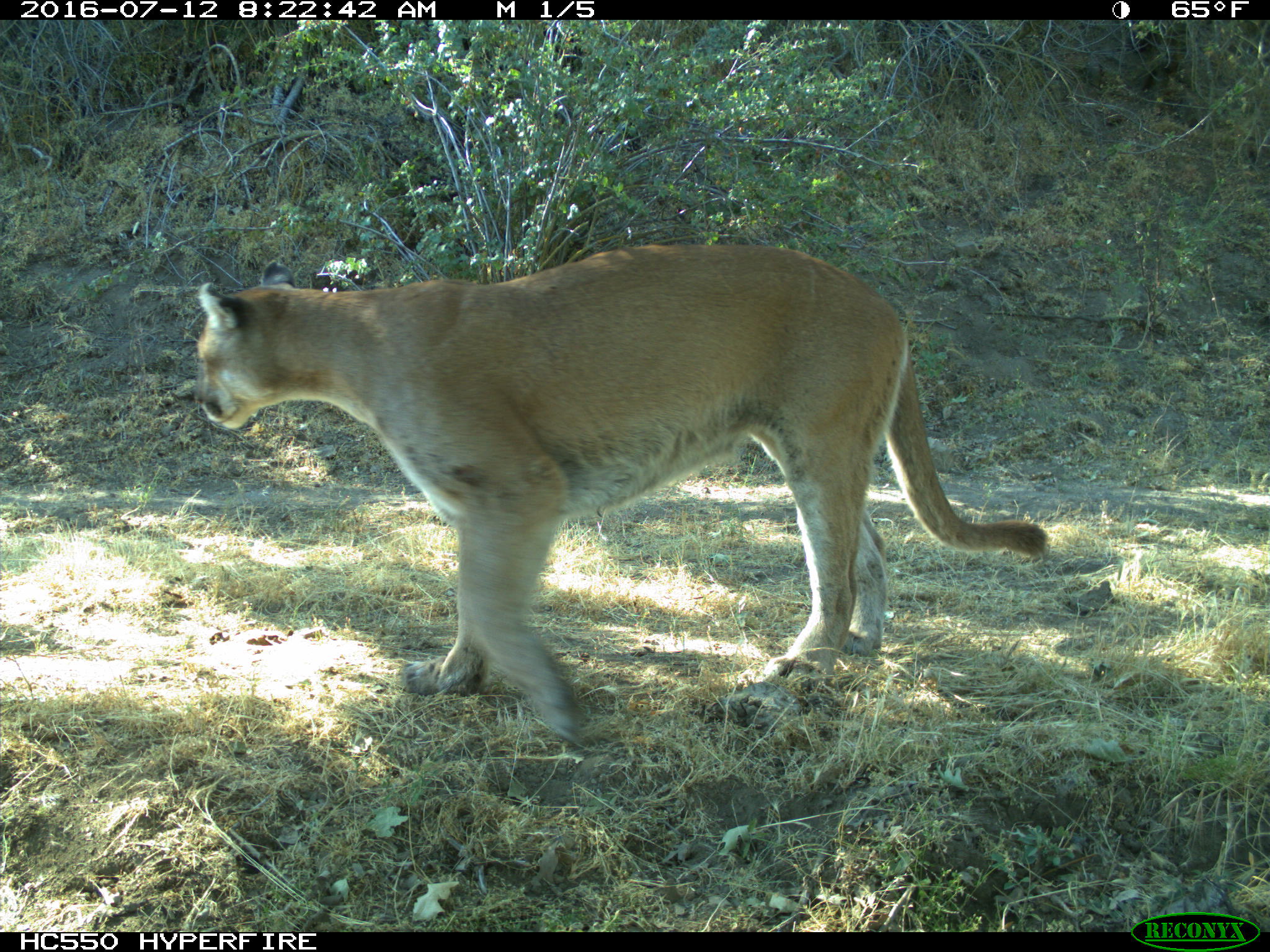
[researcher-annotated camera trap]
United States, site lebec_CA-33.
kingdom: Animalia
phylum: Chordata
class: Mammalia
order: Carnivora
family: Felidae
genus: Puma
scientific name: Puma concolor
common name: mountain lion